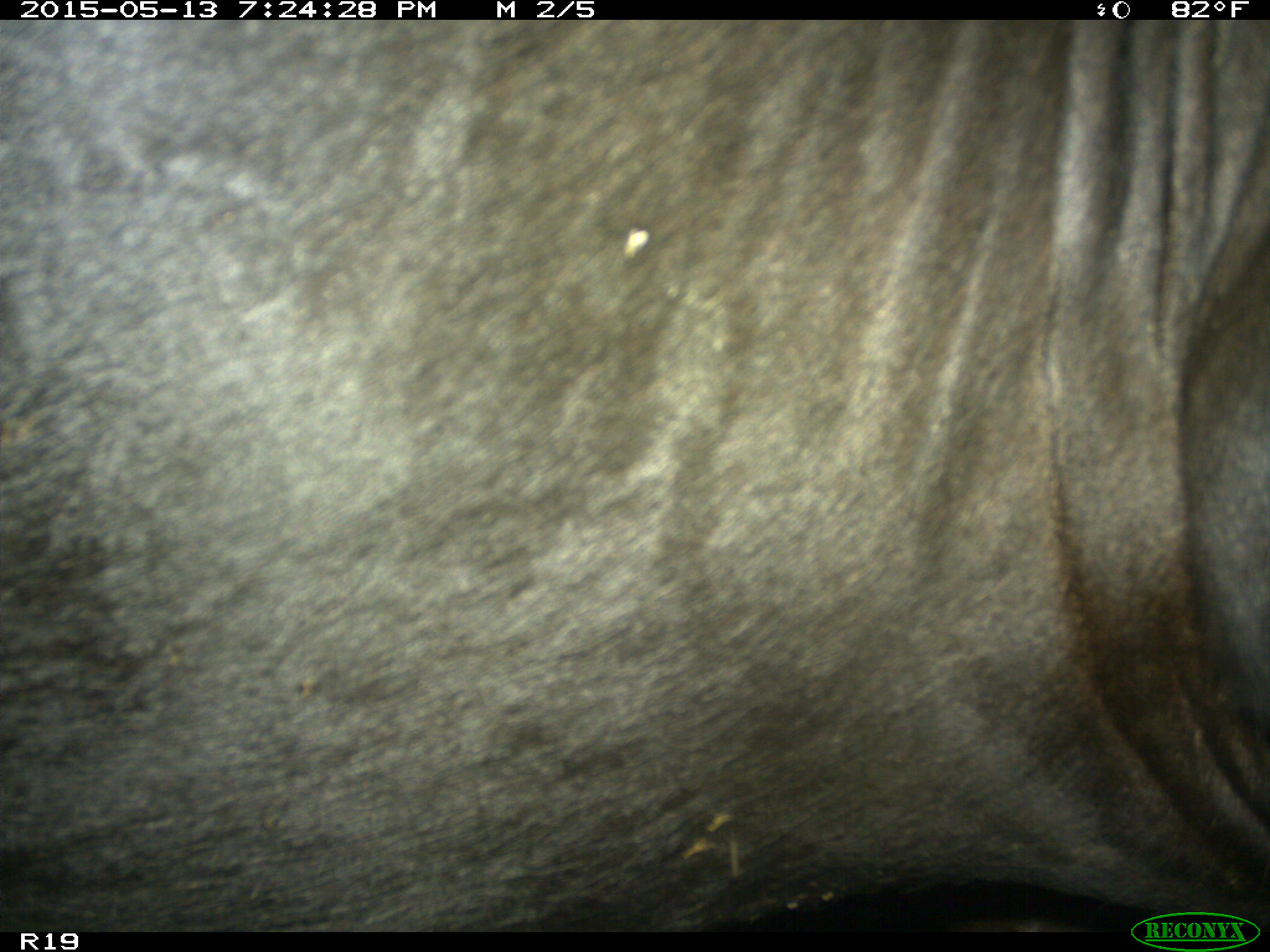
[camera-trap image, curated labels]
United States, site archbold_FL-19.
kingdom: Animalia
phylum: Chordata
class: Mammalia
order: Artiodactyla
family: Bovidae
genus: Bos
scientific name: Bos taurus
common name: domestic cow